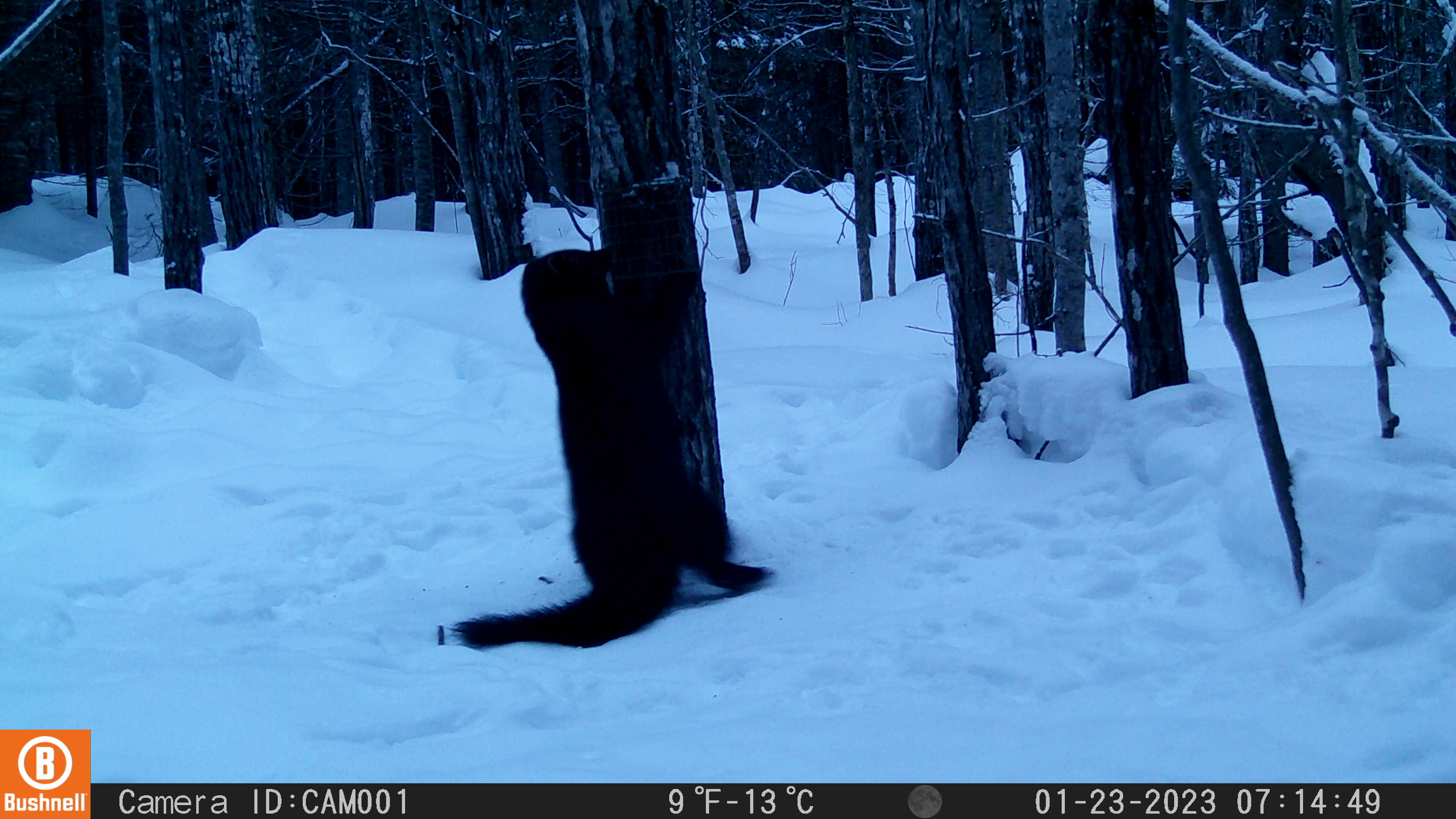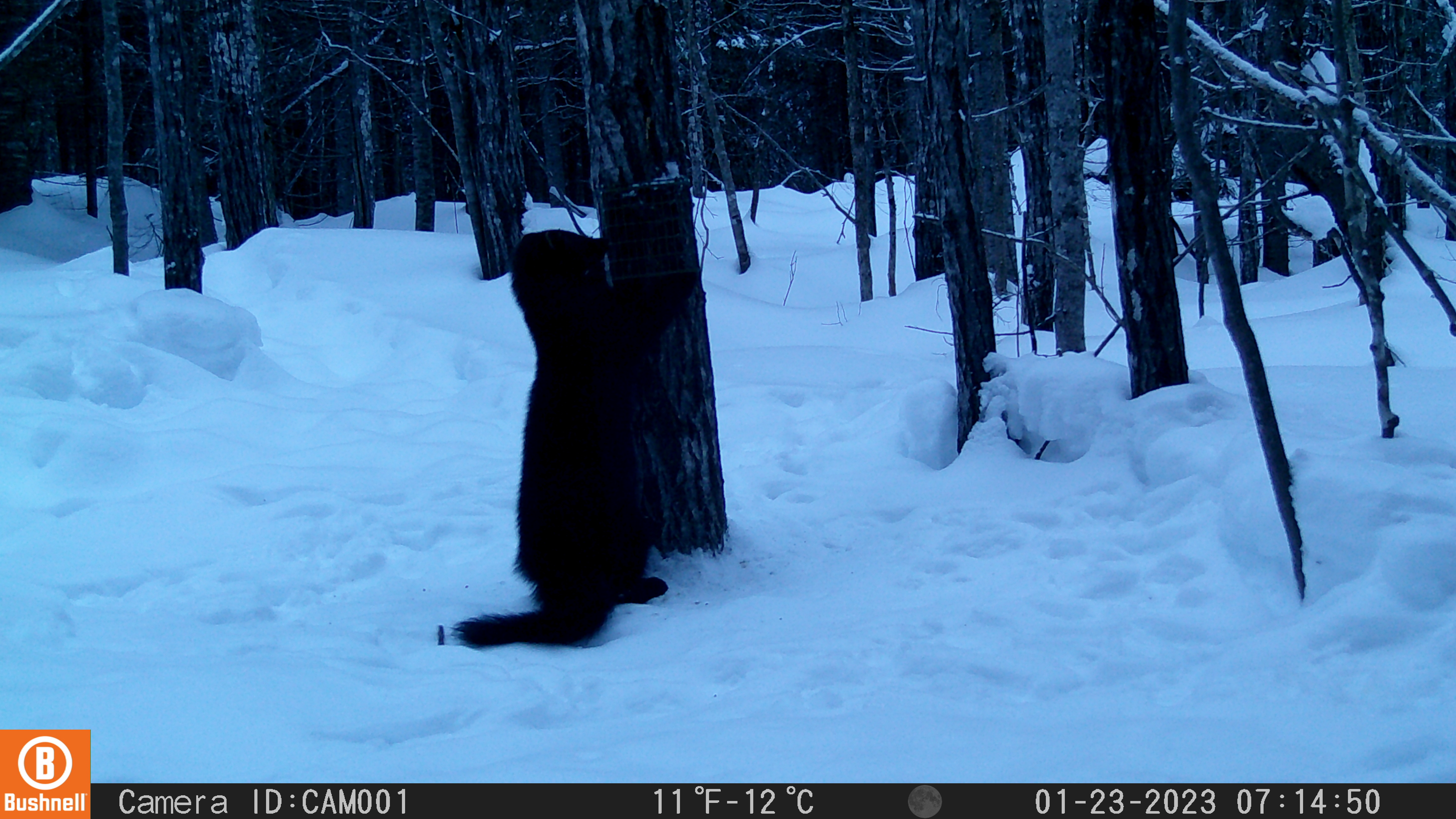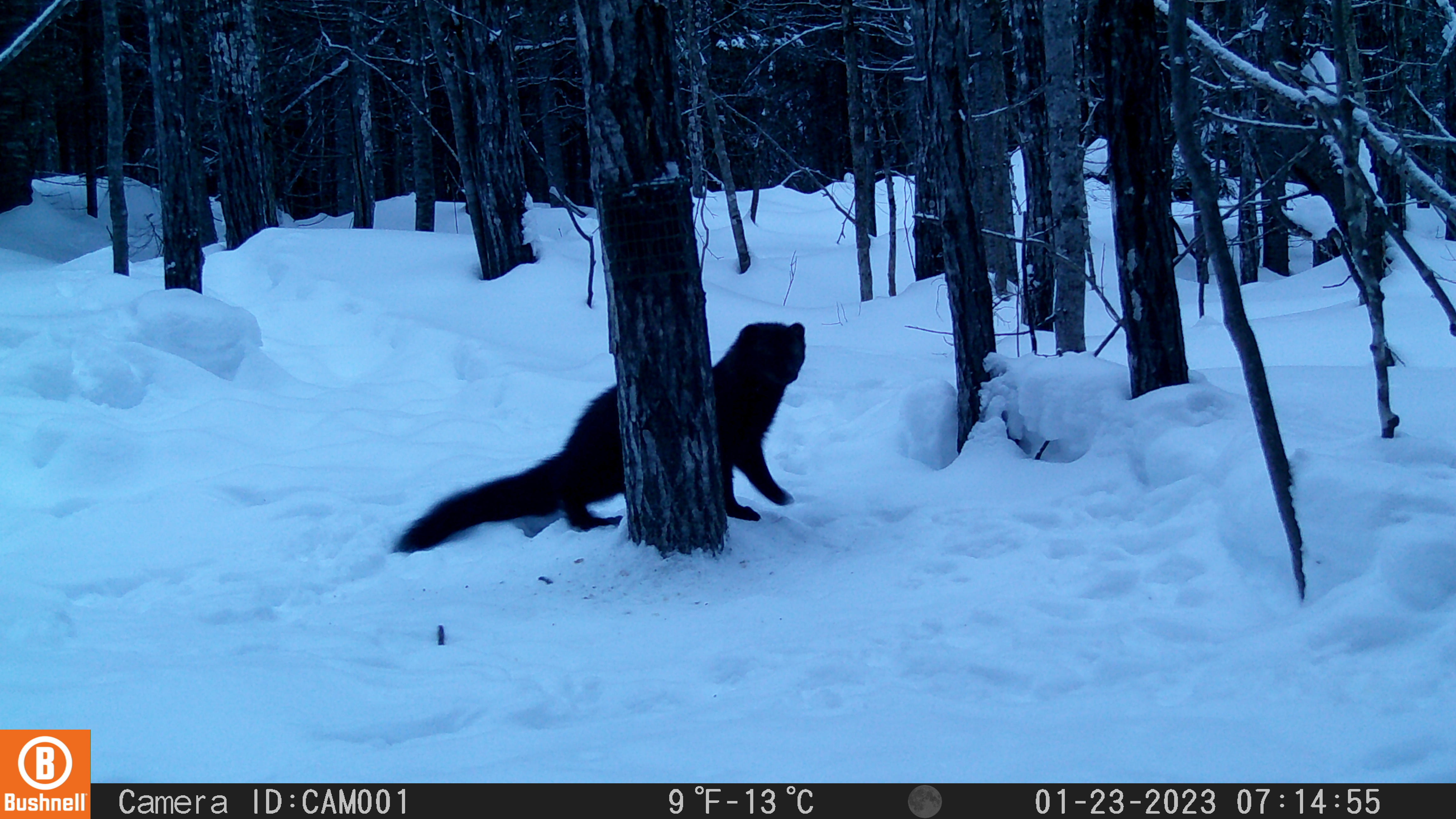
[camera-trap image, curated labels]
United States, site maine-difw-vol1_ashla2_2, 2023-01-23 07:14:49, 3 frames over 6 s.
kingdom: Animalia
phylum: Chordata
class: Mammalia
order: Carnivora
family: Mustelidae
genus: Pekania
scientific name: Pekania pennanti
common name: fisher